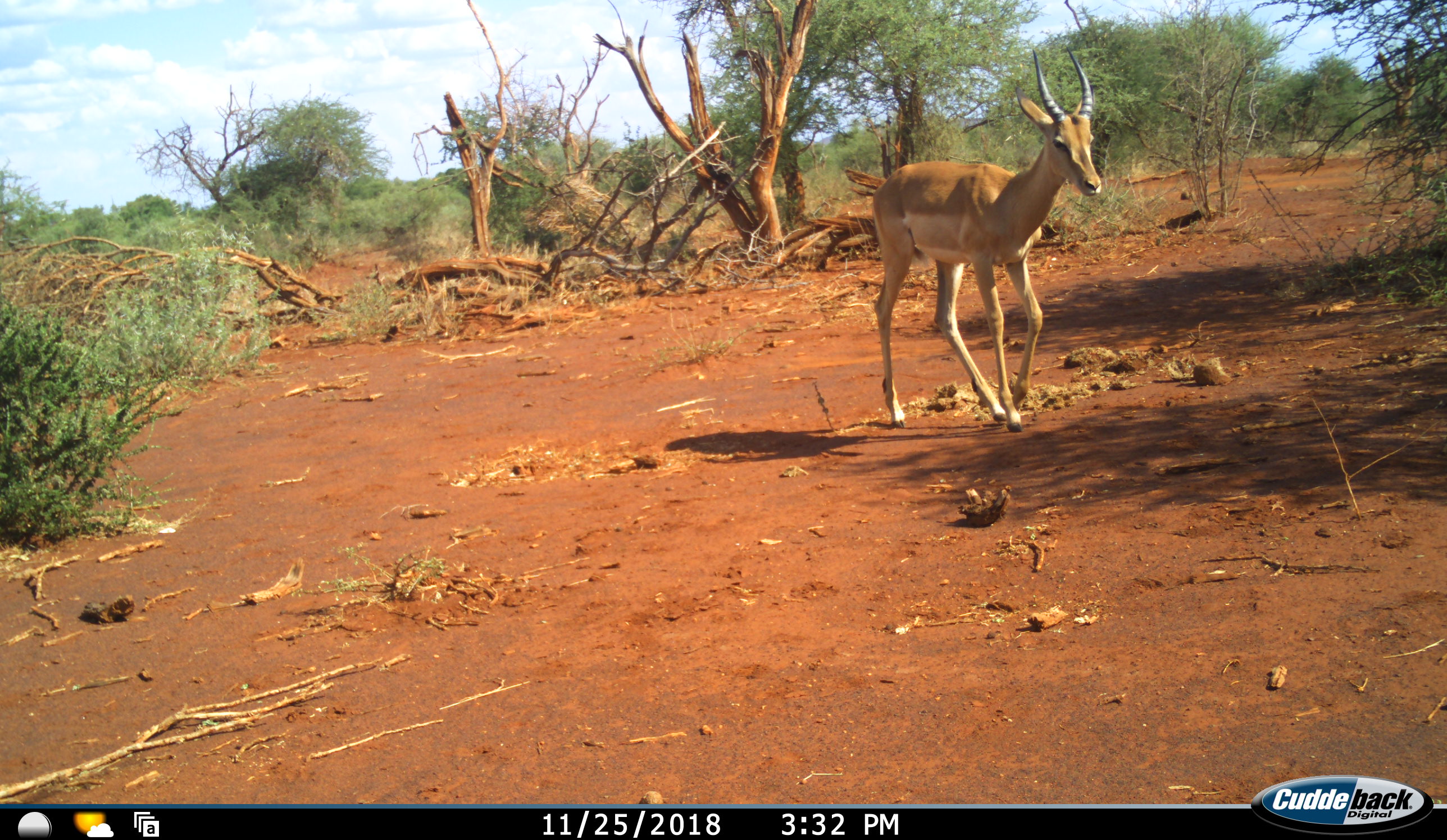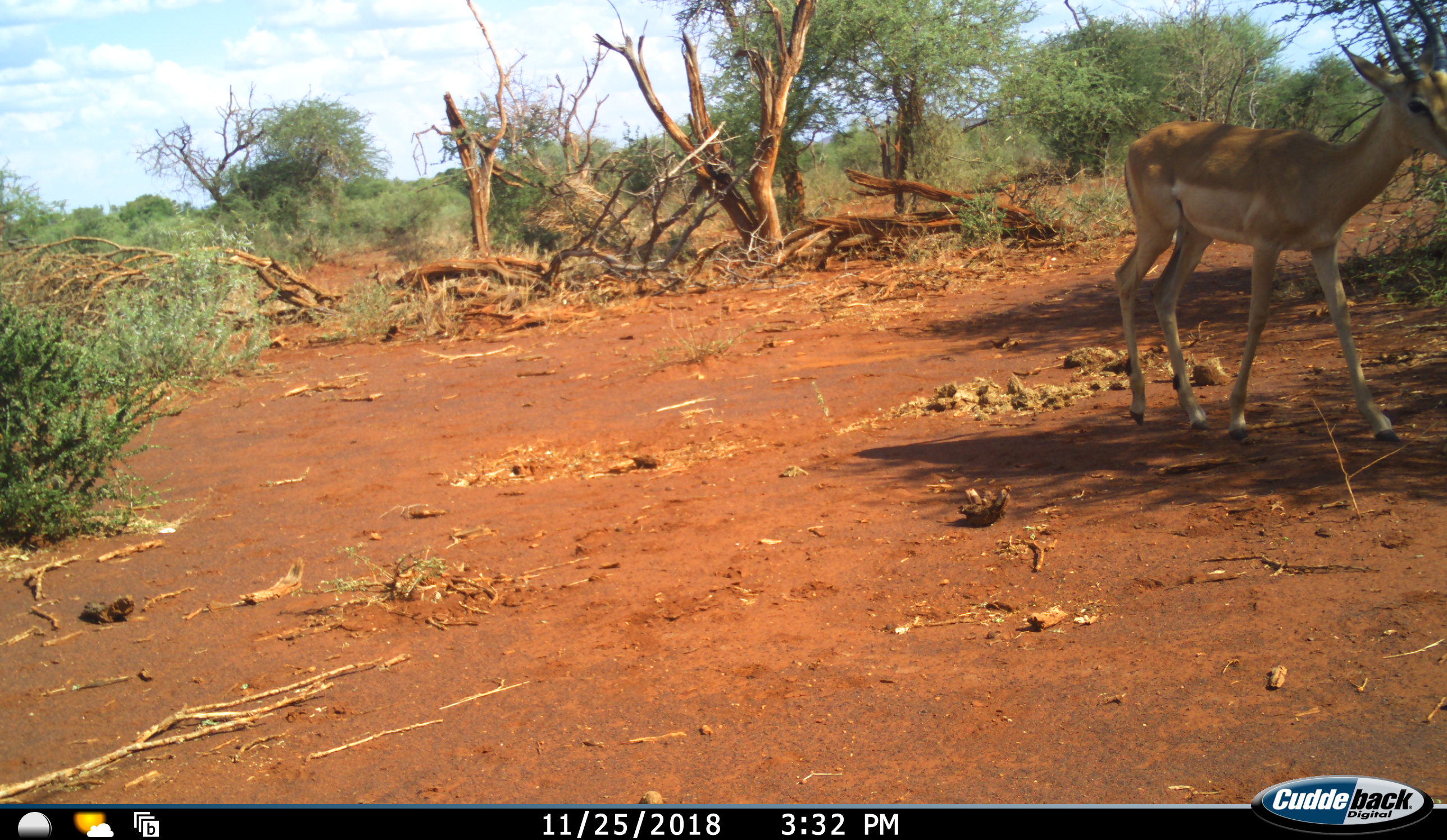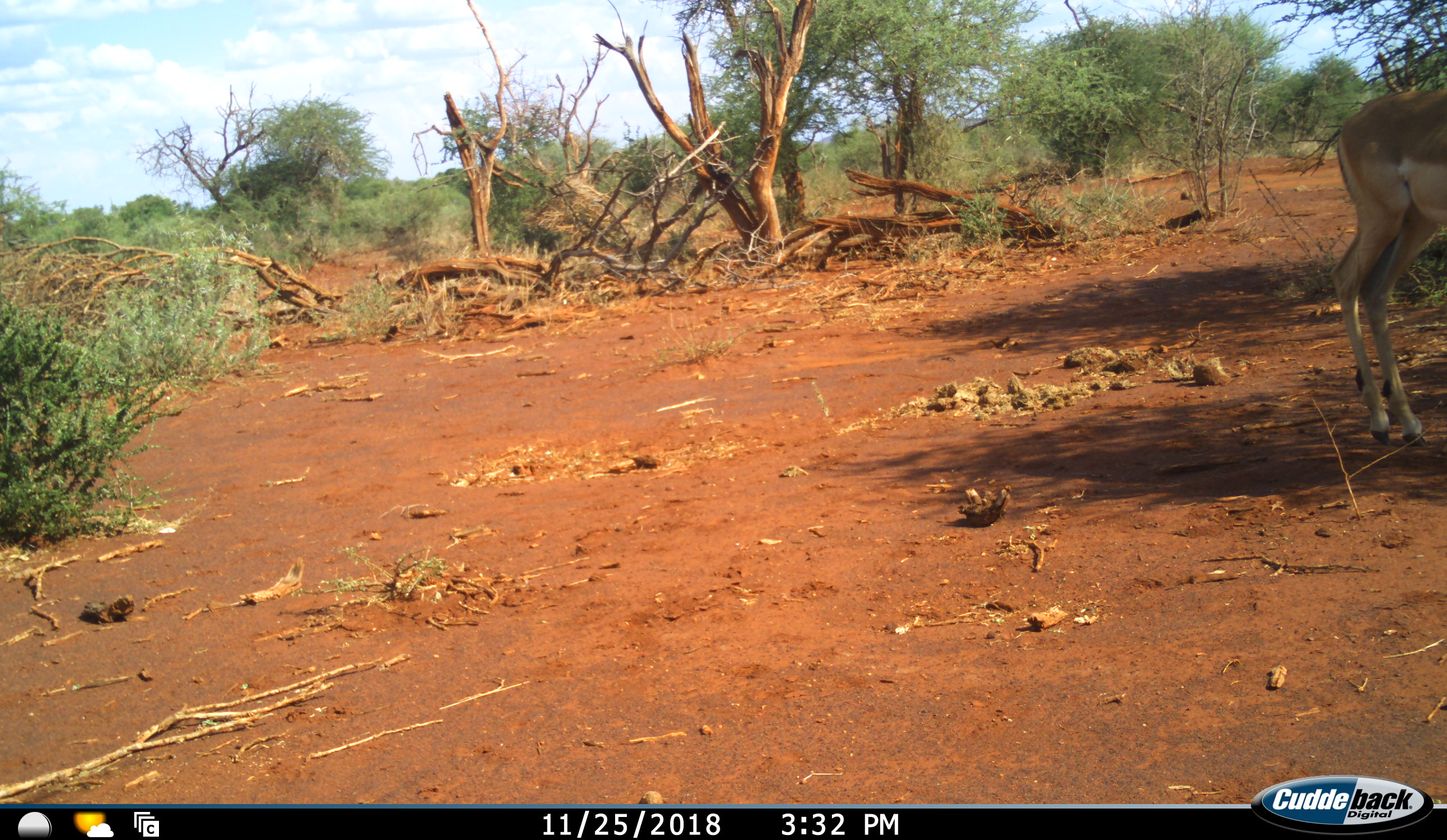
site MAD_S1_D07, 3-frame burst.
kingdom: Animalia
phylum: Chordata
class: Mammalia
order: Artiodactyla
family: Bovidae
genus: Aepyceros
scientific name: Aepyceros melampus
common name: impala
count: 1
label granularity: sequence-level